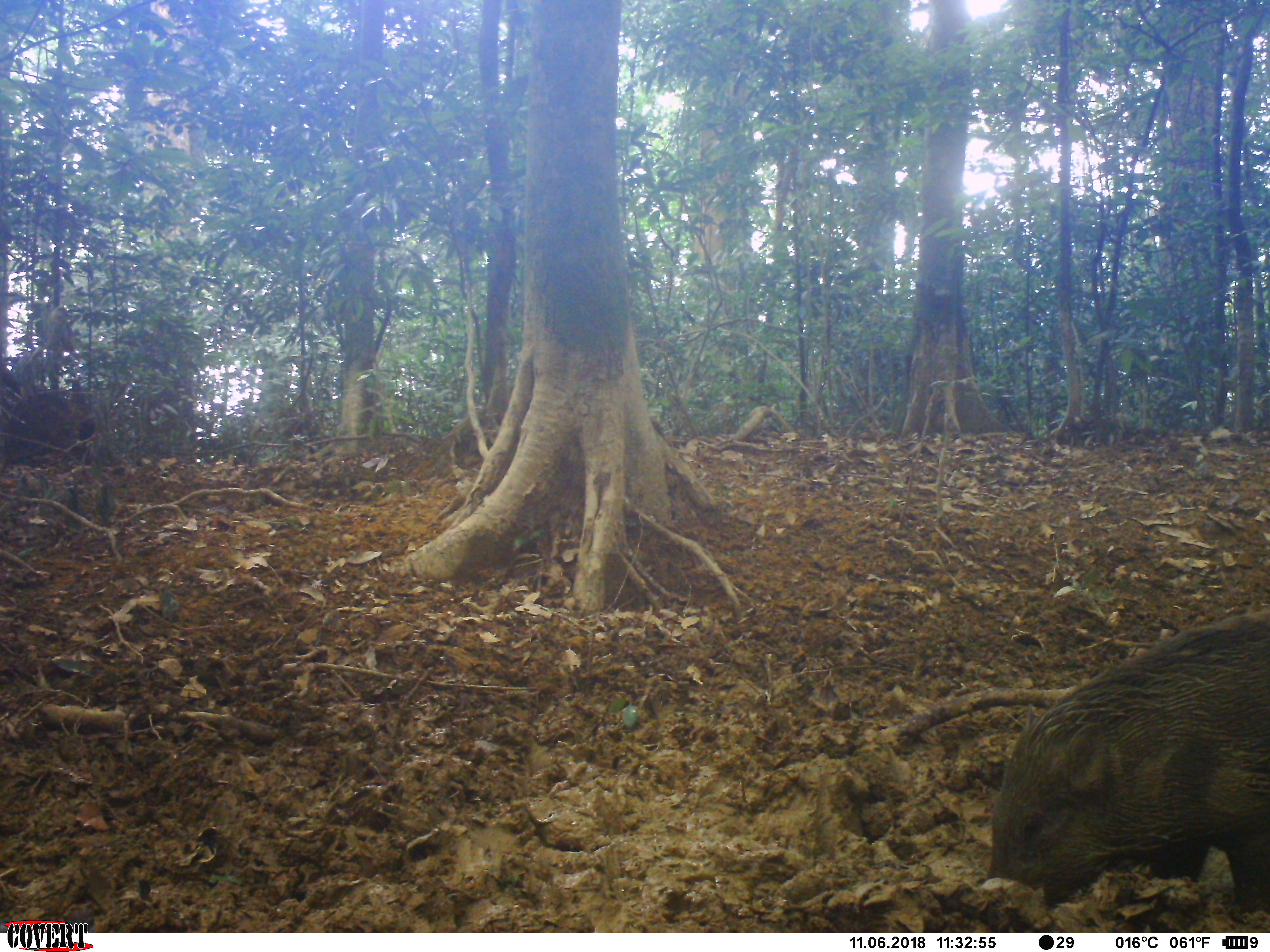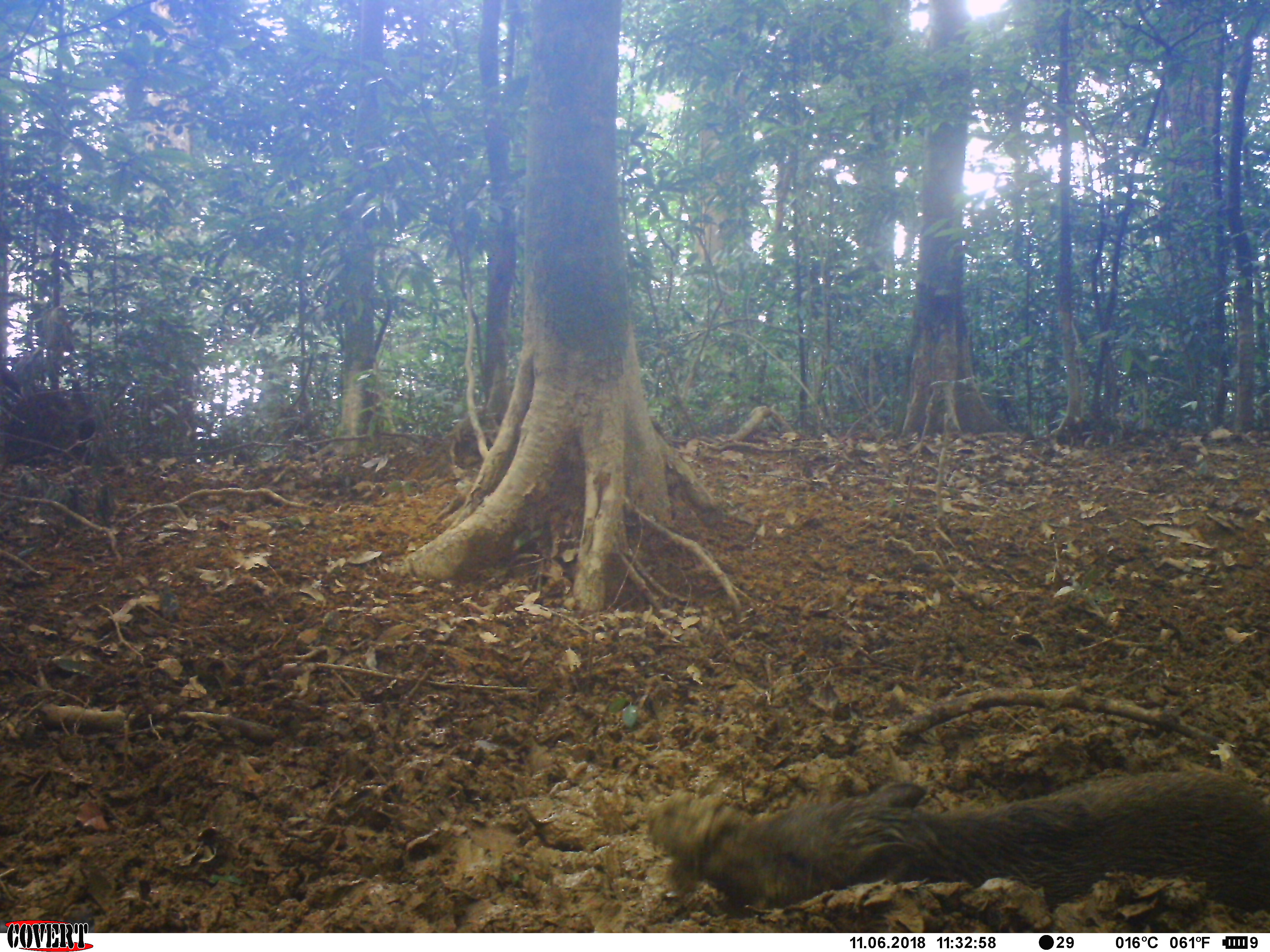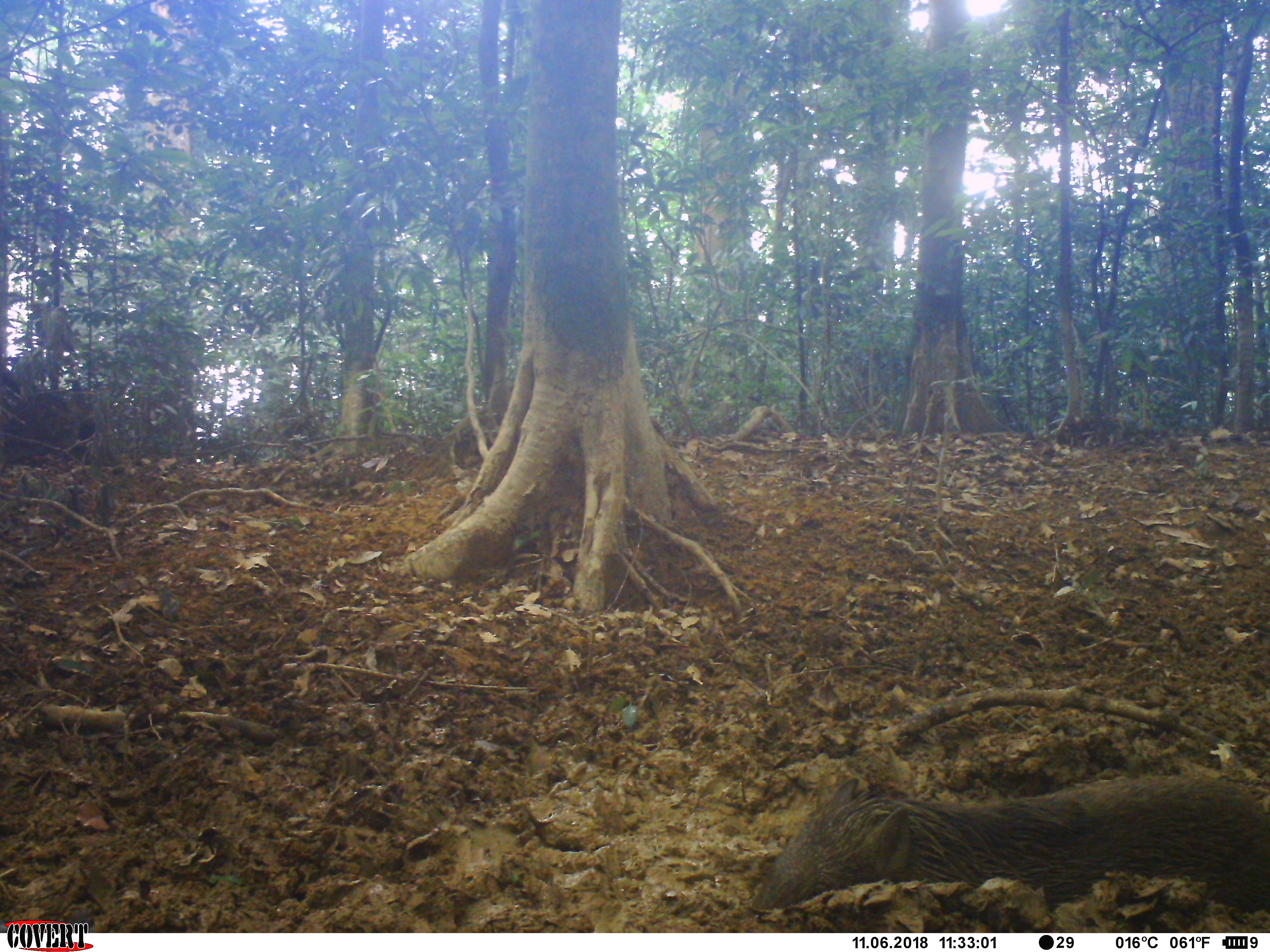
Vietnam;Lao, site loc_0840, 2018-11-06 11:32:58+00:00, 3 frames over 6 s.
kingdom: Animalia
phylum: Chordata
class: Mammalia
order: Artiodactyla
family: Suidae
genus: Sus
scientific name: Sus scrofa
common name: eurasian wild pig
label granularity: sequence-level